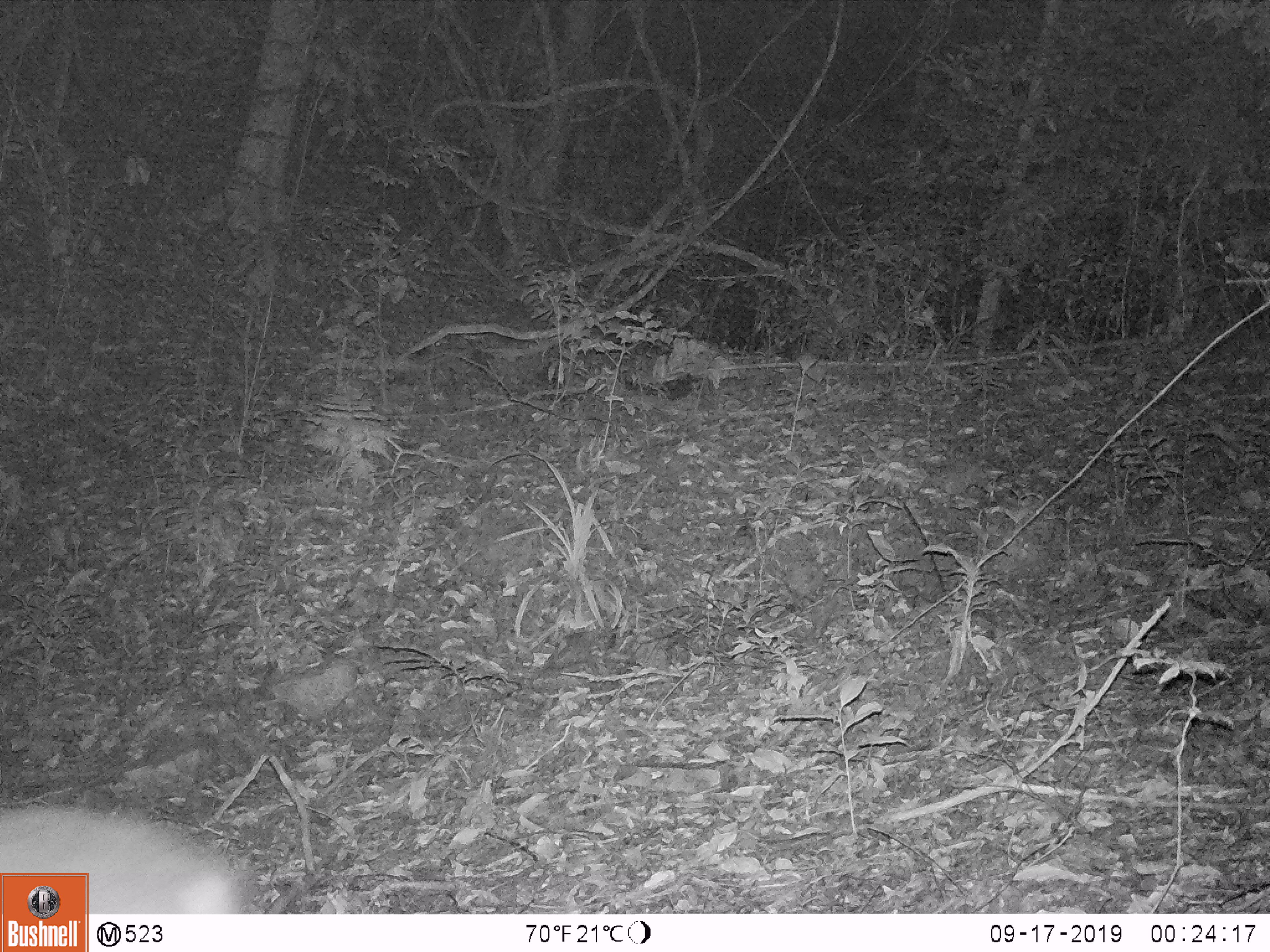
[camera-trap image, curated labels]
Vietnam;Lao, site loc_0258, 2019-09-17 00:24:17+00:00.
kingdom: Animalia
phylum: Chordata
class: Mammalia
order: Artiodactyla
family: Cervidae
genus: Muntiacus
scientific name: Muntiacus vuquangensis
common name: large-antlered muntjac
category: large antlered muntjac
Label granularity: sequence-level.